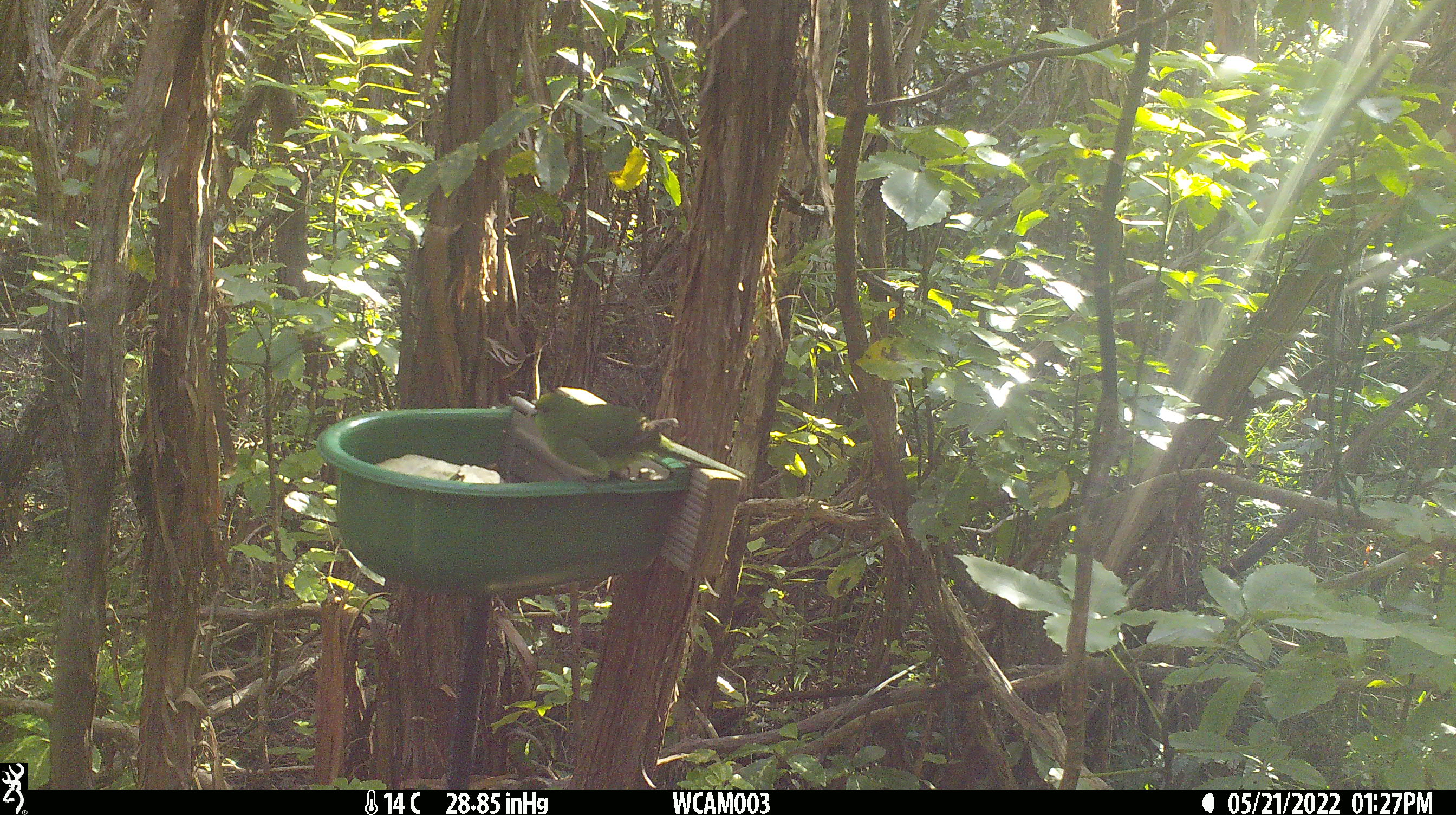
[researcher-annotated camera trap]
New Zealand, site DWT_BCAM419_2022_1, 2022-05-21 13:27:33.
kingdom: Animalia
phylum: Chordata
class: Aves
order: Psittaciformes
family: Psittaculidae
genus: Cyanoramphus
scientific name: Cyanoramphus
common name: parakeet